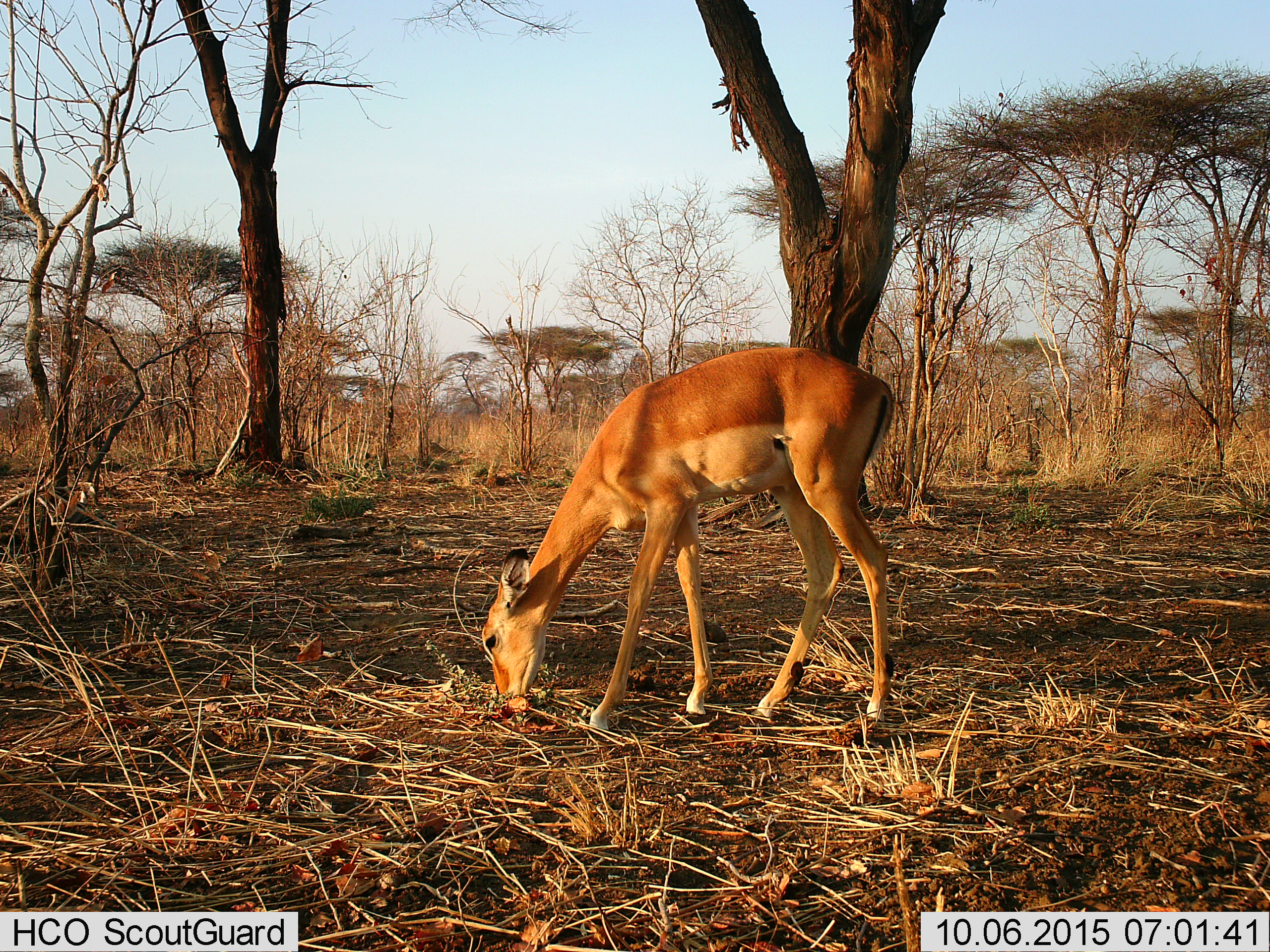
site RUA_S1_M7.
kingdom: Animalia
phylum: Chordata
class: Mammalia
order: Artiodactyla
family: Bovidae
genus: Aepyceros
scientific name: Aepyceros melampus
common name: impala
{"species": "impala (Aepyceros melampus)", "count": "1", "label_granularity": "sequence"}